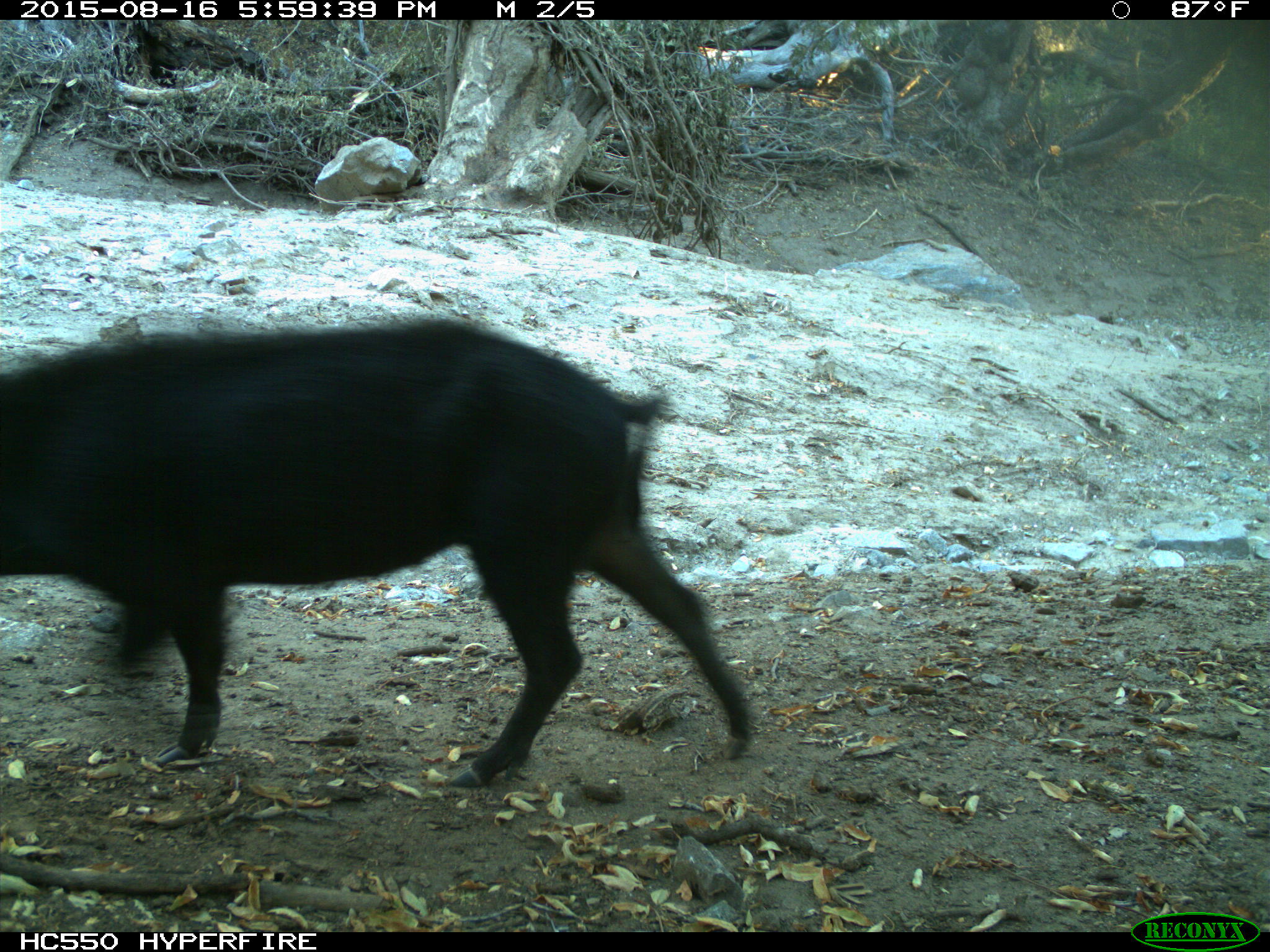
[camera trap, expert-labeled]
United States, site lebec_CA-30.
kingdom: Animalia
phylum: Chordata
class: Mammalia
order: Artiodactyla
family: Suidae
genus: Sus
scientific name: Sus scrofa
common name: wild boar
Sus scrofa (wild boar).